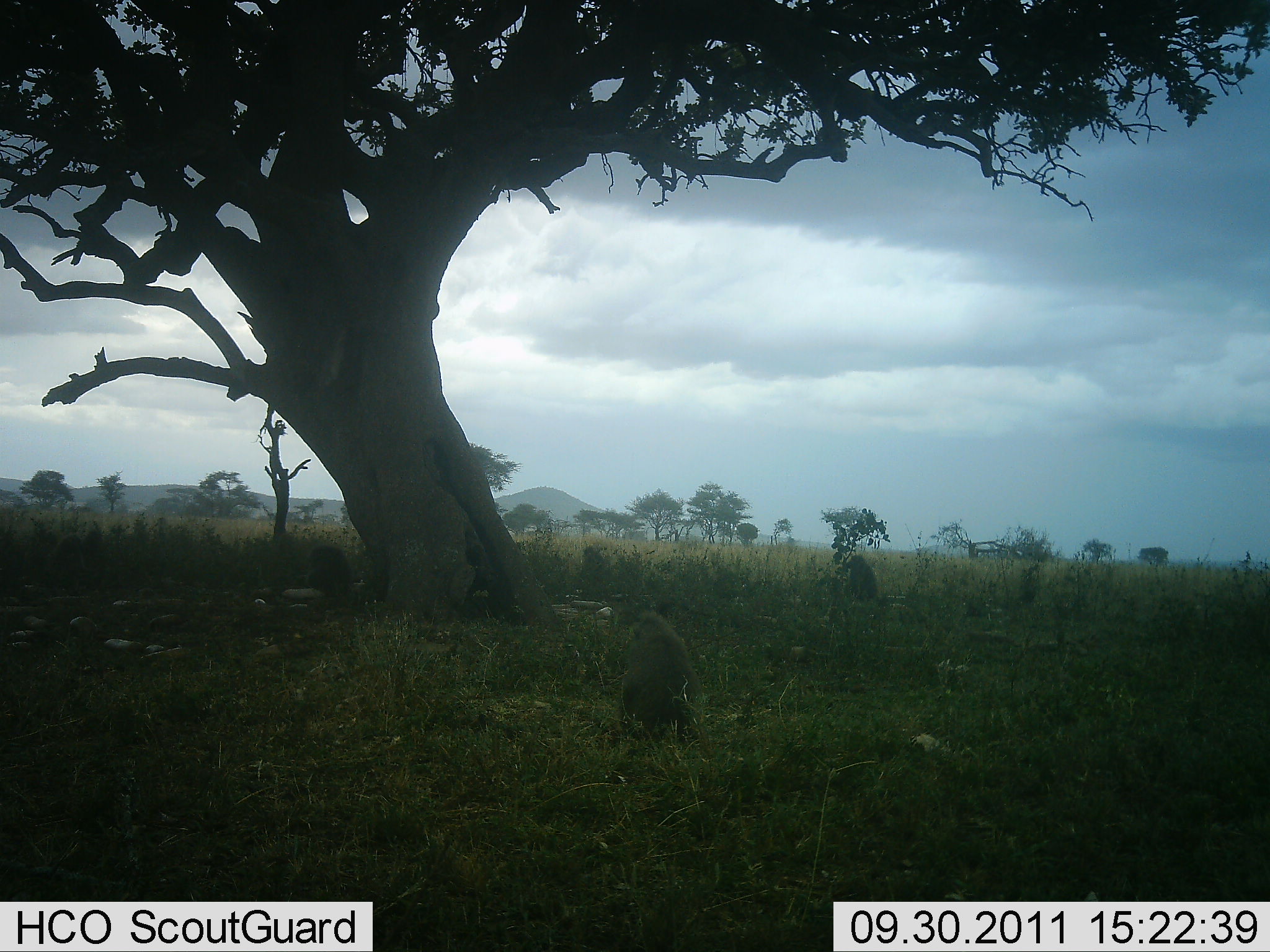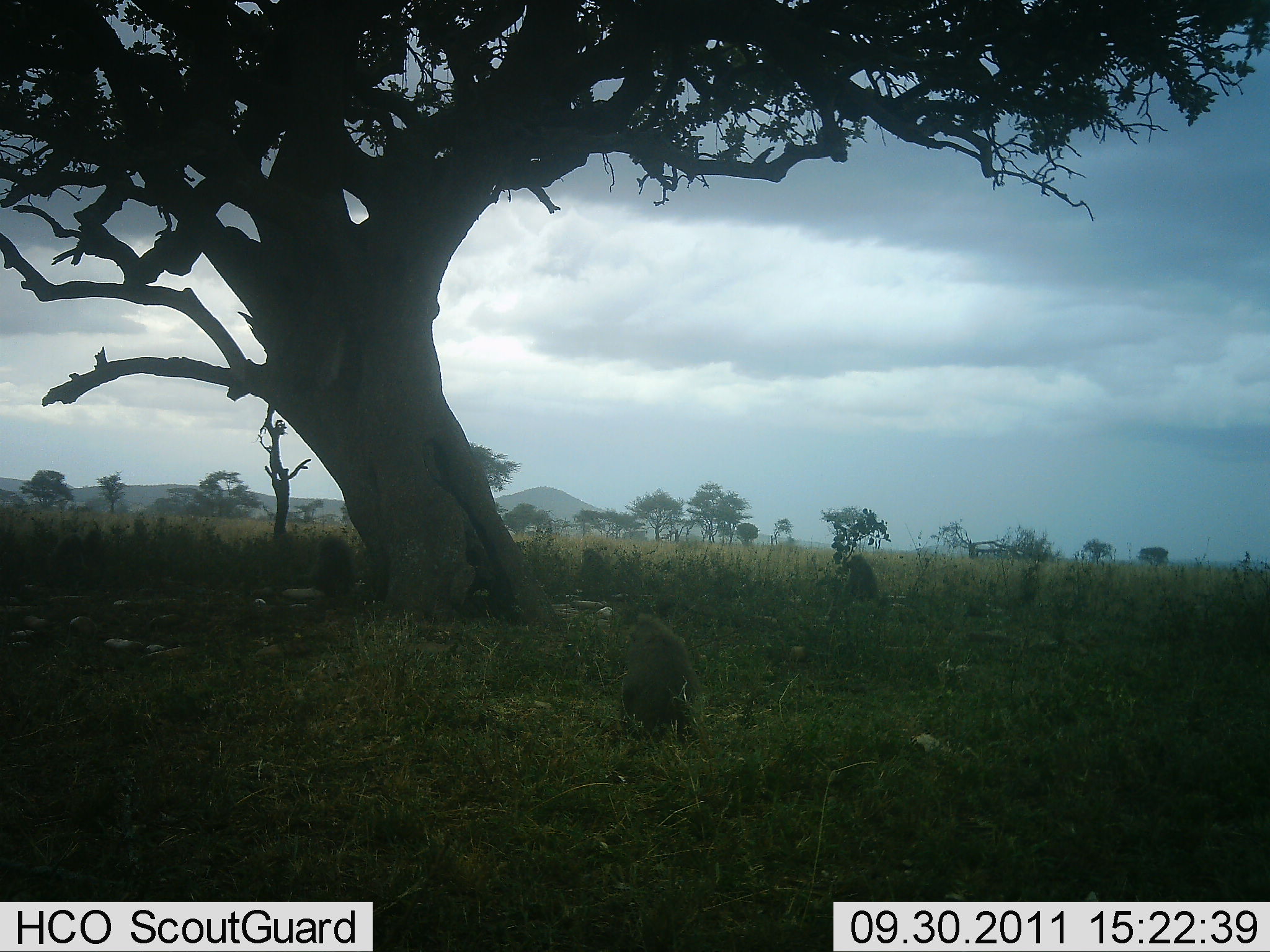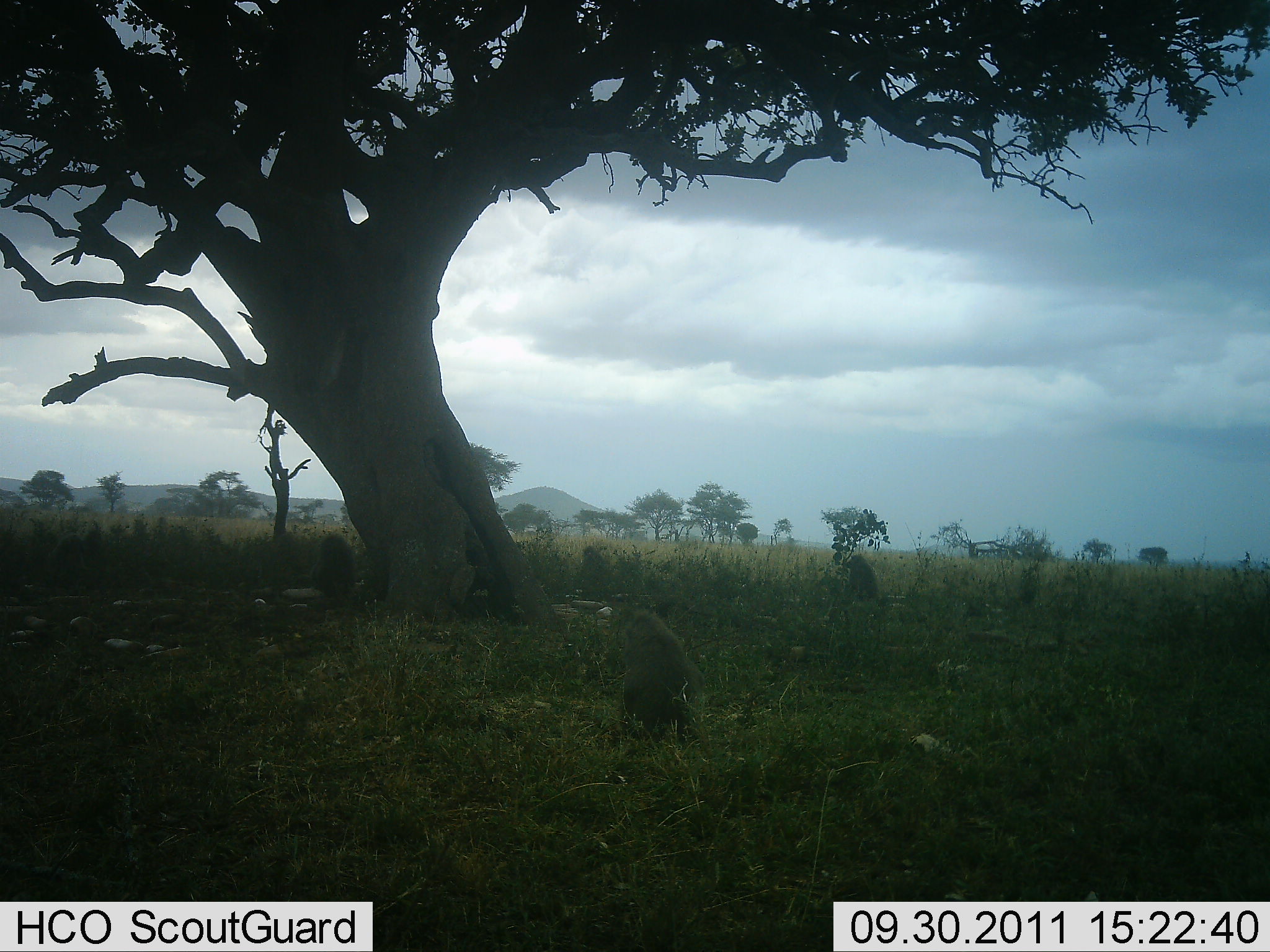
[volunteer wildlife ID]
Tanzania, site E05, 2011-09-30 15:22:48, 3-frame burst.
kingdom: Animalia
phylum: Chordata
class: Mammalia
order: Primates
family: Cercopithecidae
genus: Papio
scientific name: Papio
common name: baboon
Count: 4.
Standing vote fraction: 25%.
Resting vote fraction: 69%.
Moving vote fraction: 19%.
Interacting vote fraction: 0%.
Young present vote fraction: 0%.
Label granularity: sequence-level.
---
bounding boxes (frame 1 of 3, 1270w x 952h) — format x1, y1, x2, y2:
animal: 617, 610, 708, 742; 303, 543, 357, 612; 50, 533, 109, 592; 840, 553, 881, 599; 577, 542, 608, 579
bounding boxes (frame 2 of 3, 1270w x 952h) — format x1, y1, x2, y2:
animal: 619, 610, 707, 744; 43, 531, 106, 585; 309, 536, 358, 598; 842, 552, 879, 604; 578, 547, 607, 580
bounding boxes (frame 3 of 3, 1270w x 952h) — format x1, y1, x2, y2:
animal: 617, 608, 708, 738; 45, 525, 113, 591; 307, 532, 356, 598; 844, 552, 880, 598; 577, 544, 605, 579